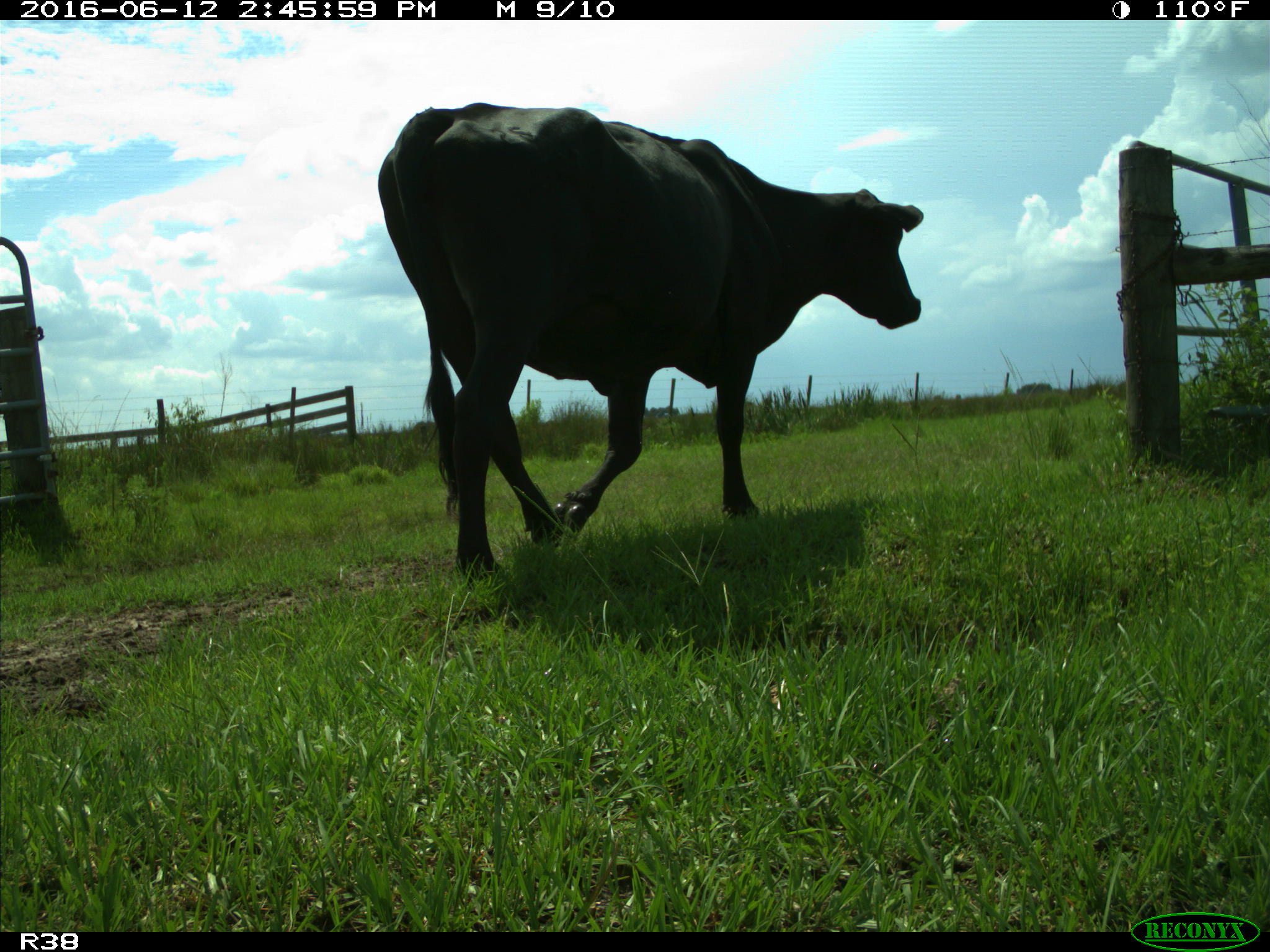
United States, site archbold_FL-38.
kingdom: Animalia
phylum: Chordata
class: Mammalia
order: Artiodactyla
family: Bovidae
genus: Bos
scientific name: Bos taurus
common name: domestic cow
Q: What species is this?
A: Bos taurus (domestic cow).